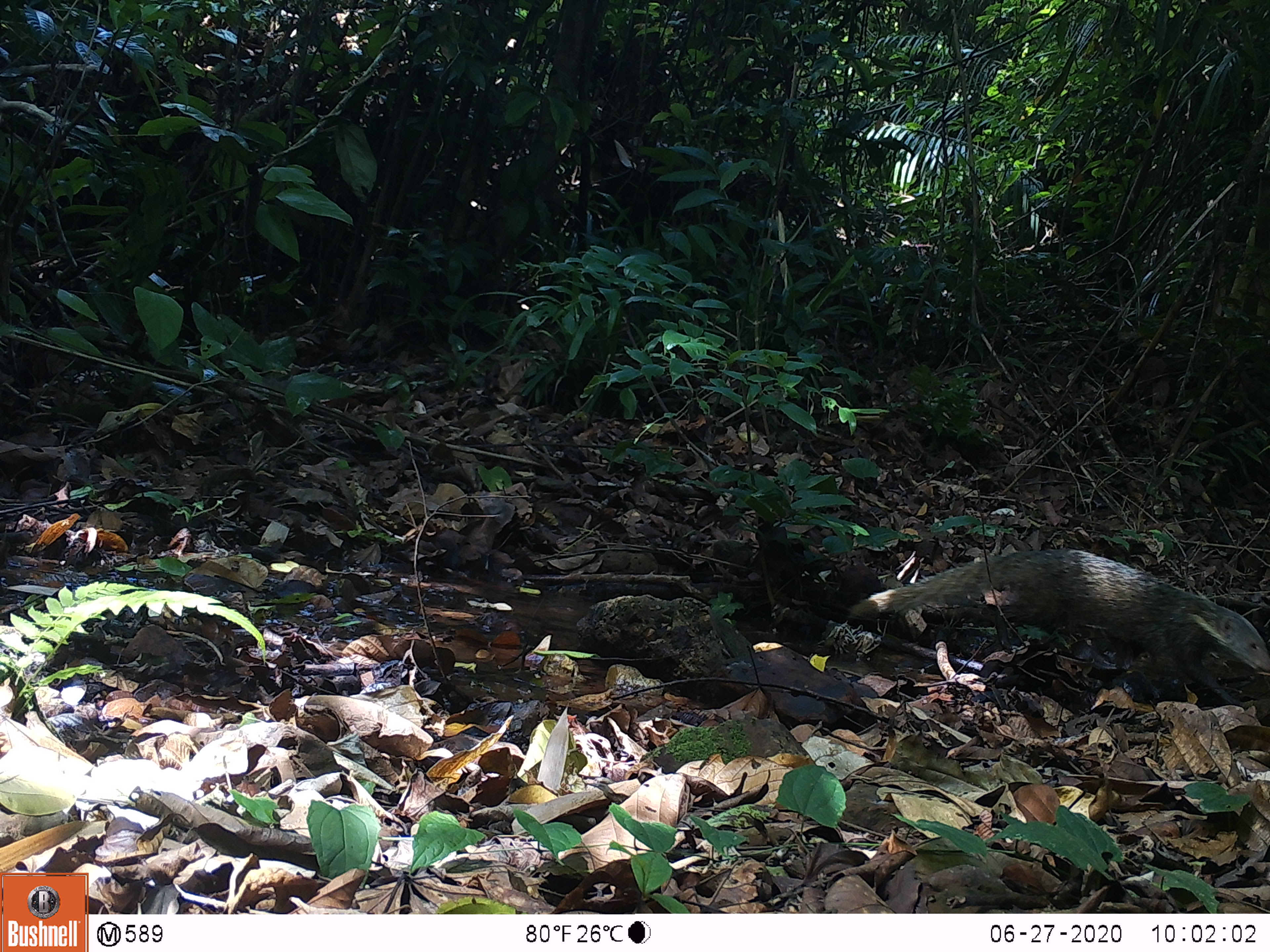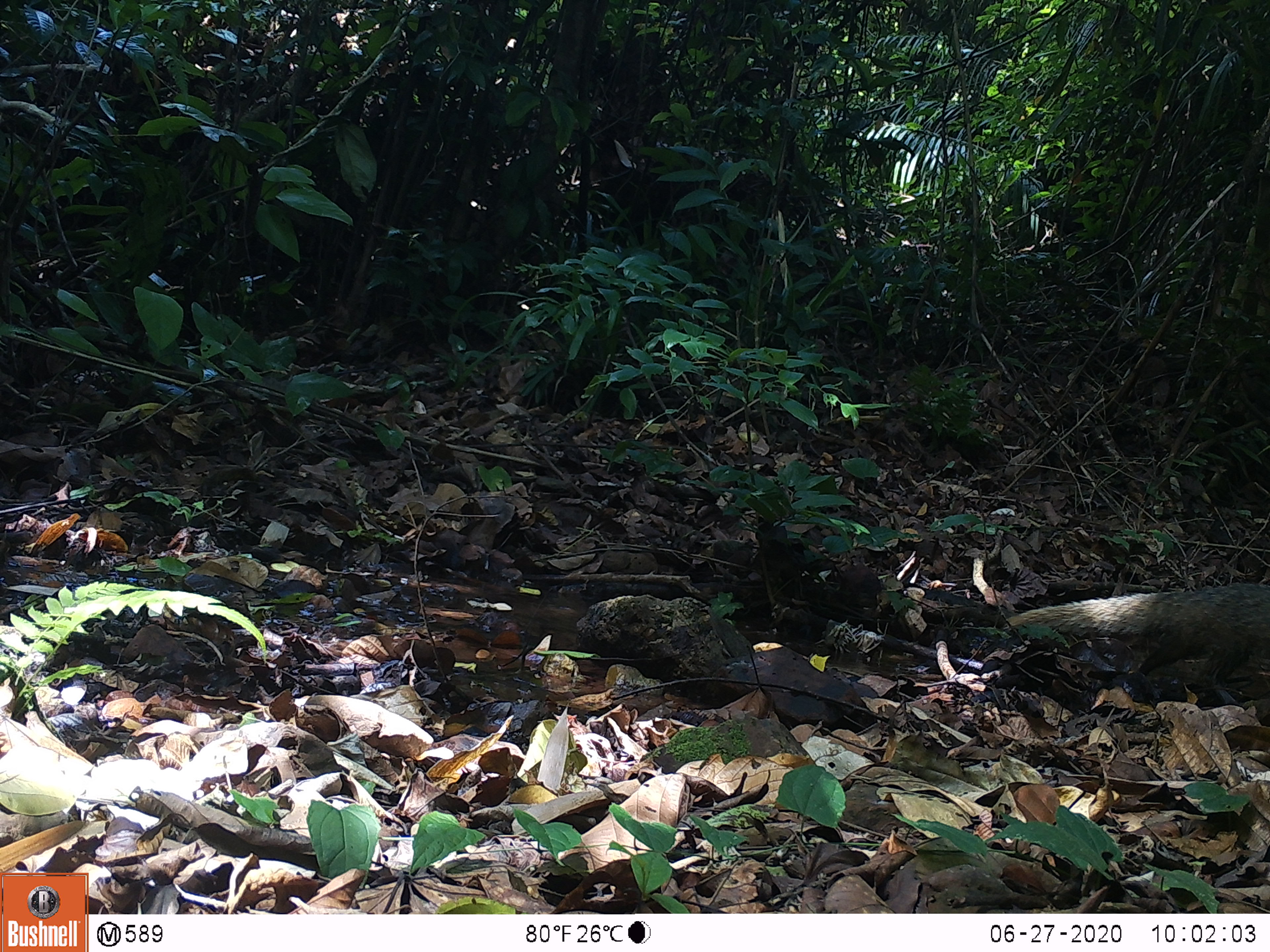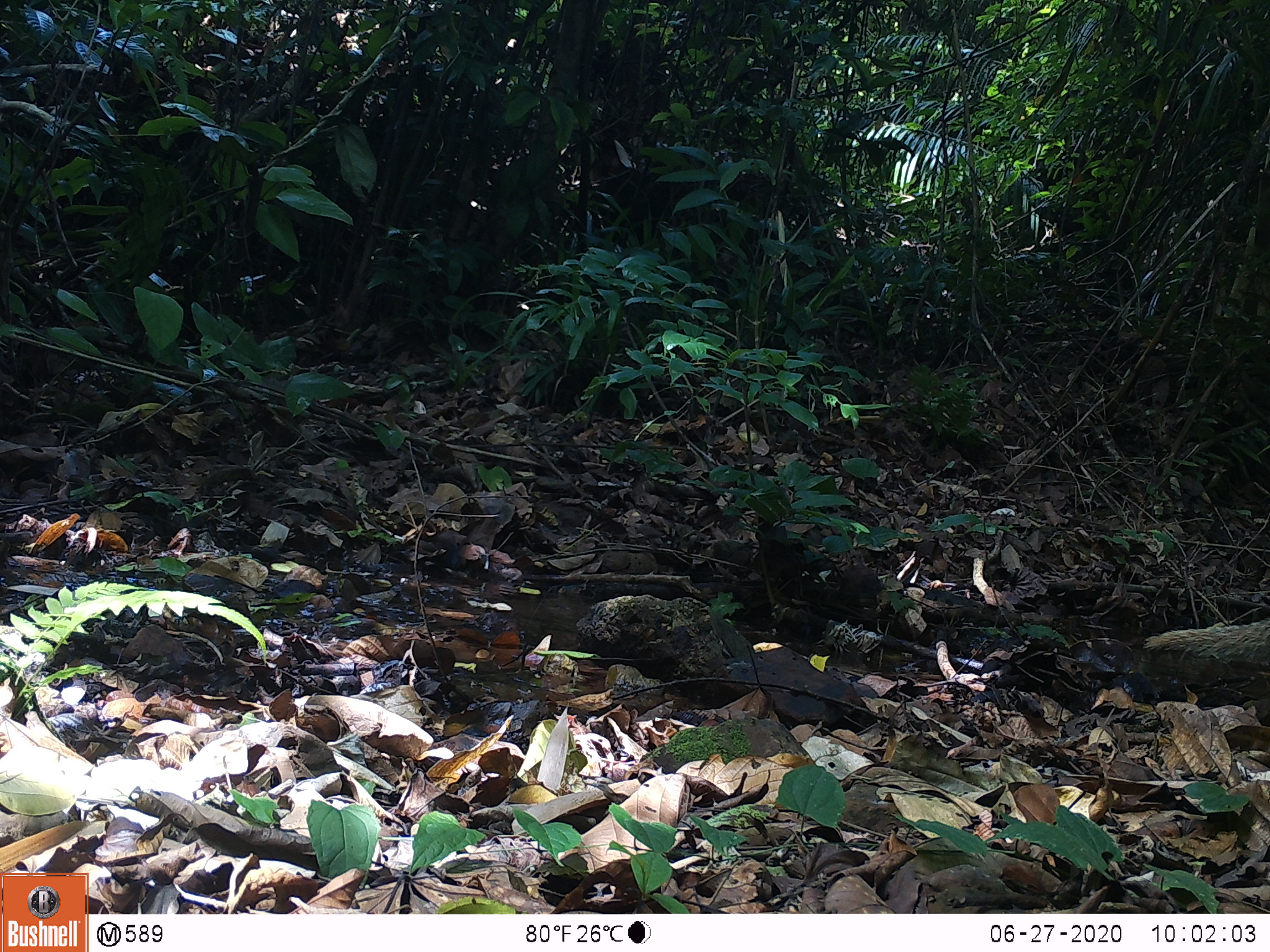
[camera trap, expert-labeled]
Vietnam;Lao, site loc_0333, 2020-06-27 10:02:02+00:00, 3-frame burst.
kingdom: Animalia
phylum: Chordata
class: Mammalia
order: Carnivora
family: Herpestidae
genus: Urva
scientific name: Urva urva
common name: crab-eating mongoose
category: crab eating mongoose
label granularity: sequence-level